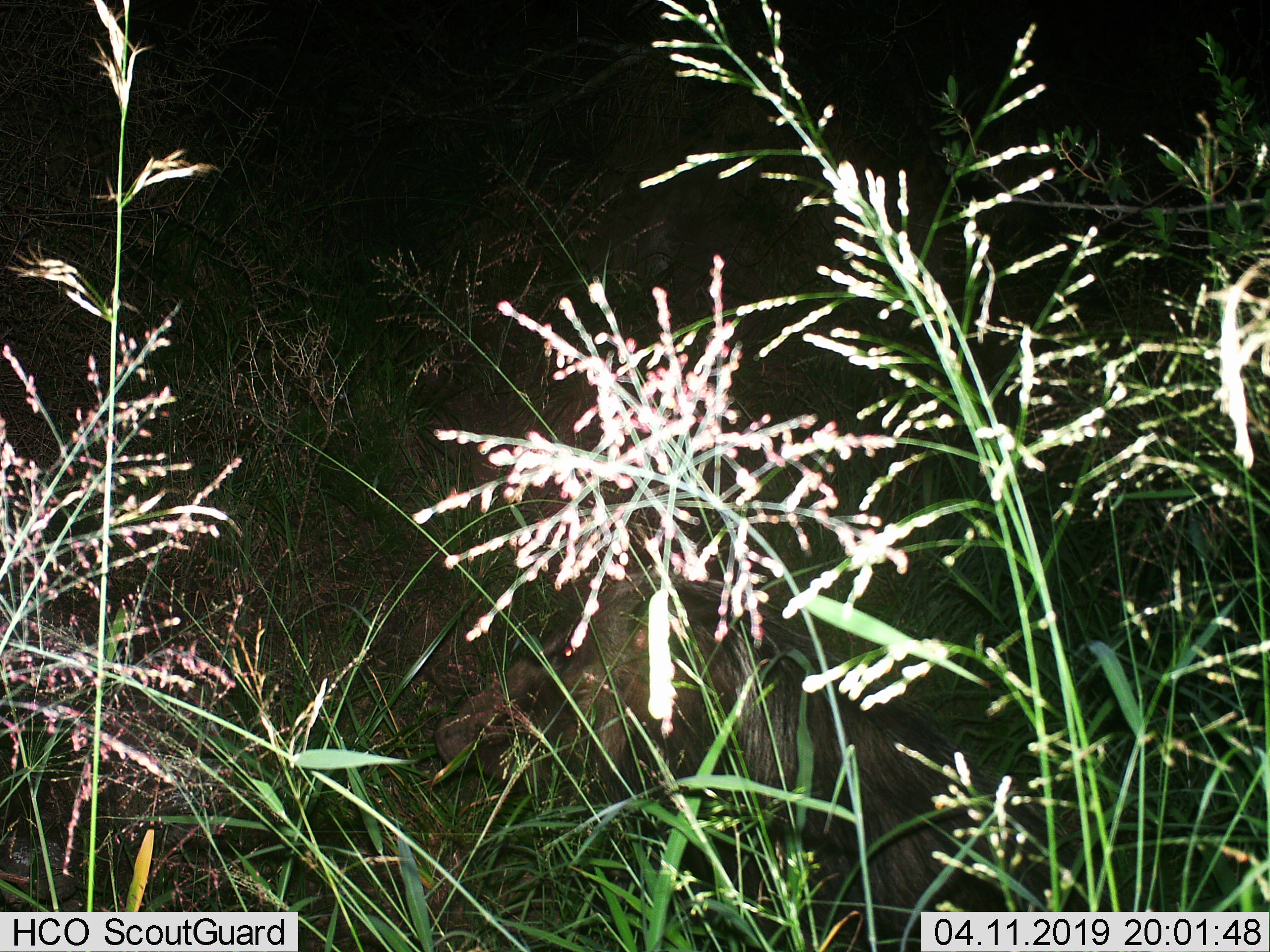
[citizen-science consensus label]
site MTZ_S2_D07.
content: unidentified animal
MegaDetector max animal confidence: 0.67